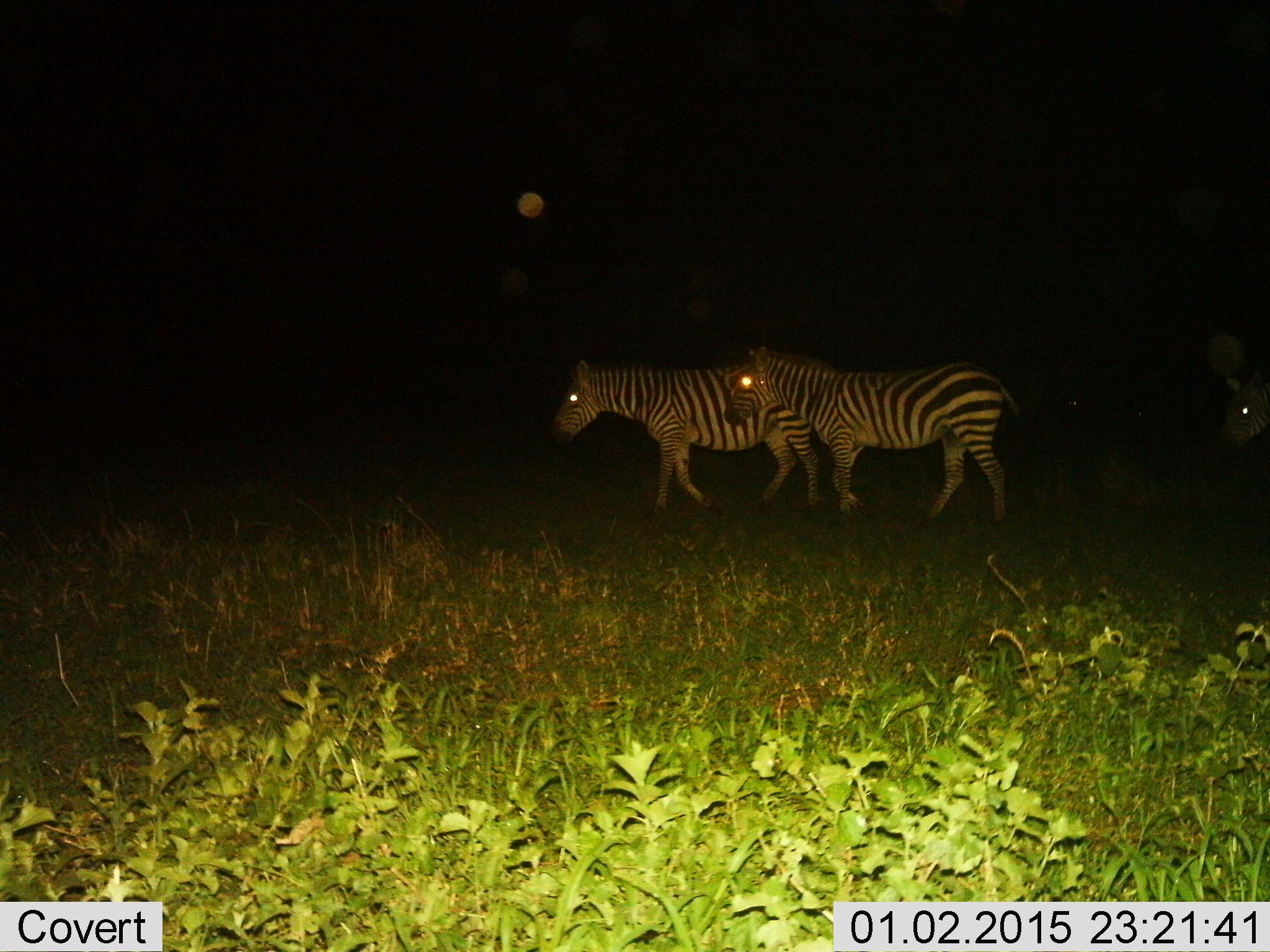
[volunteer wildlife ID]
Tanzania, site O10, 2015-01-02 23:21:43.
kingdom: Animalia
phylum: Chordata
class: Mammalia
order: Perissodactyla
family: Equidae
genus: Equus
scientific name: Equus quagga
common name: plains zebra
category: zebra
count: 3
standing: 10%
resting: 0%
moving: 90%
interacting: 0%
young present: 0%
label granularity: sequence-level